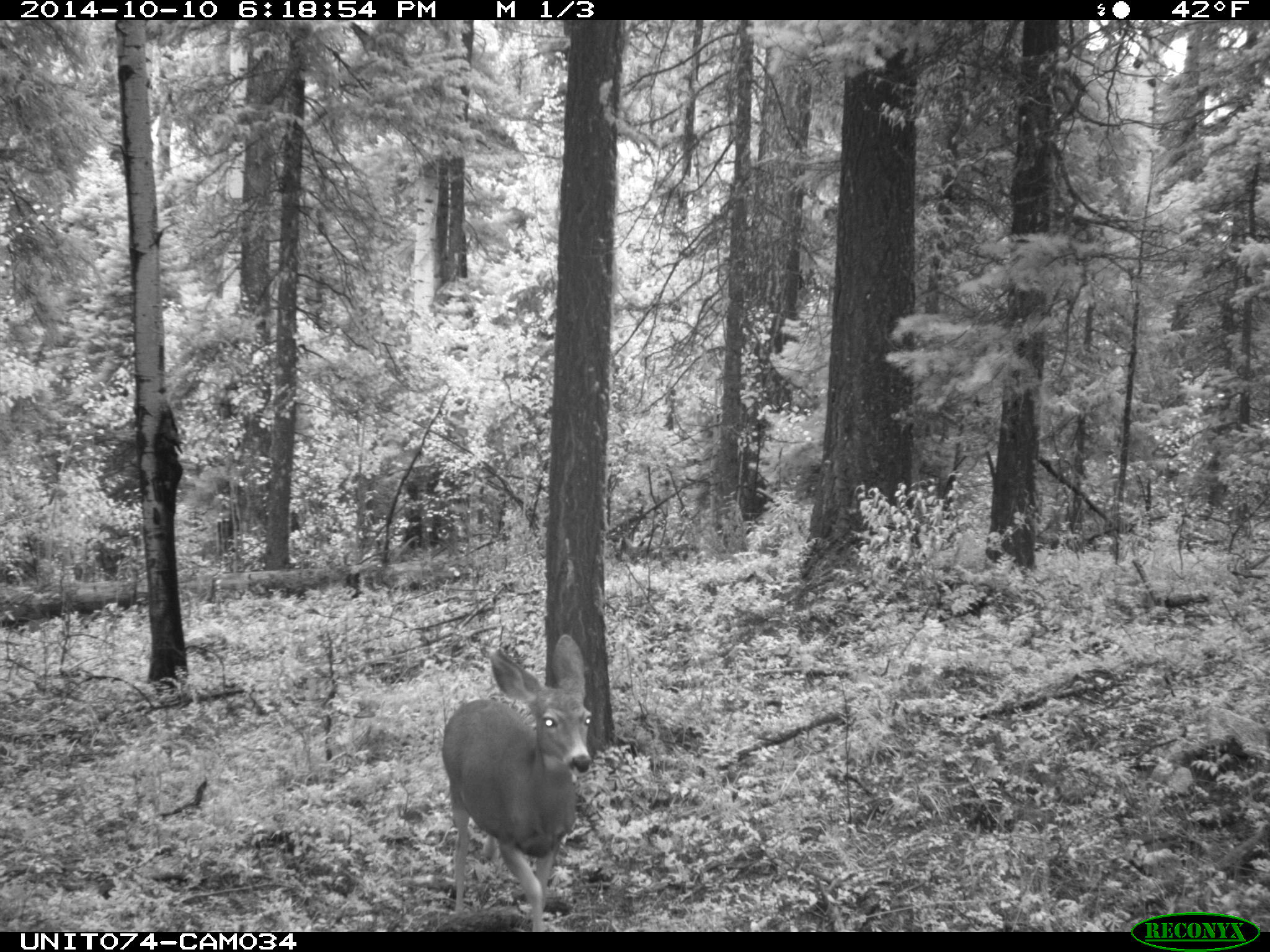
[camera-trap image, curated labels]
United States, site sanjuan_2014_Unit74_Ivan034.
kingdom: Animalia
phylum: Chordata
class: Mammalia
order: Artiodactyla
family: Cervidae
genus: Odocoileus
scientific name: Odocoileus hemionus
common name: mule deer